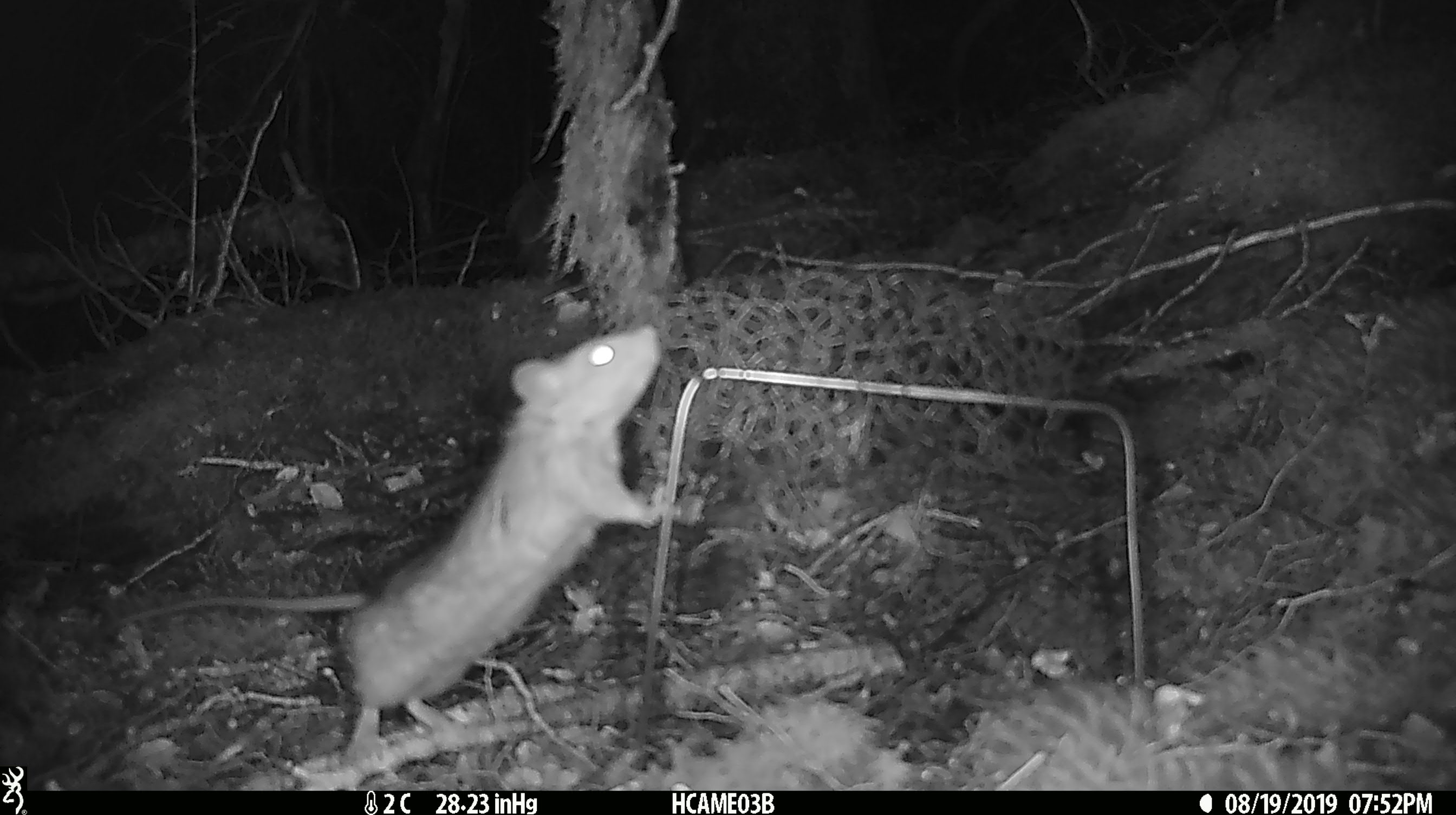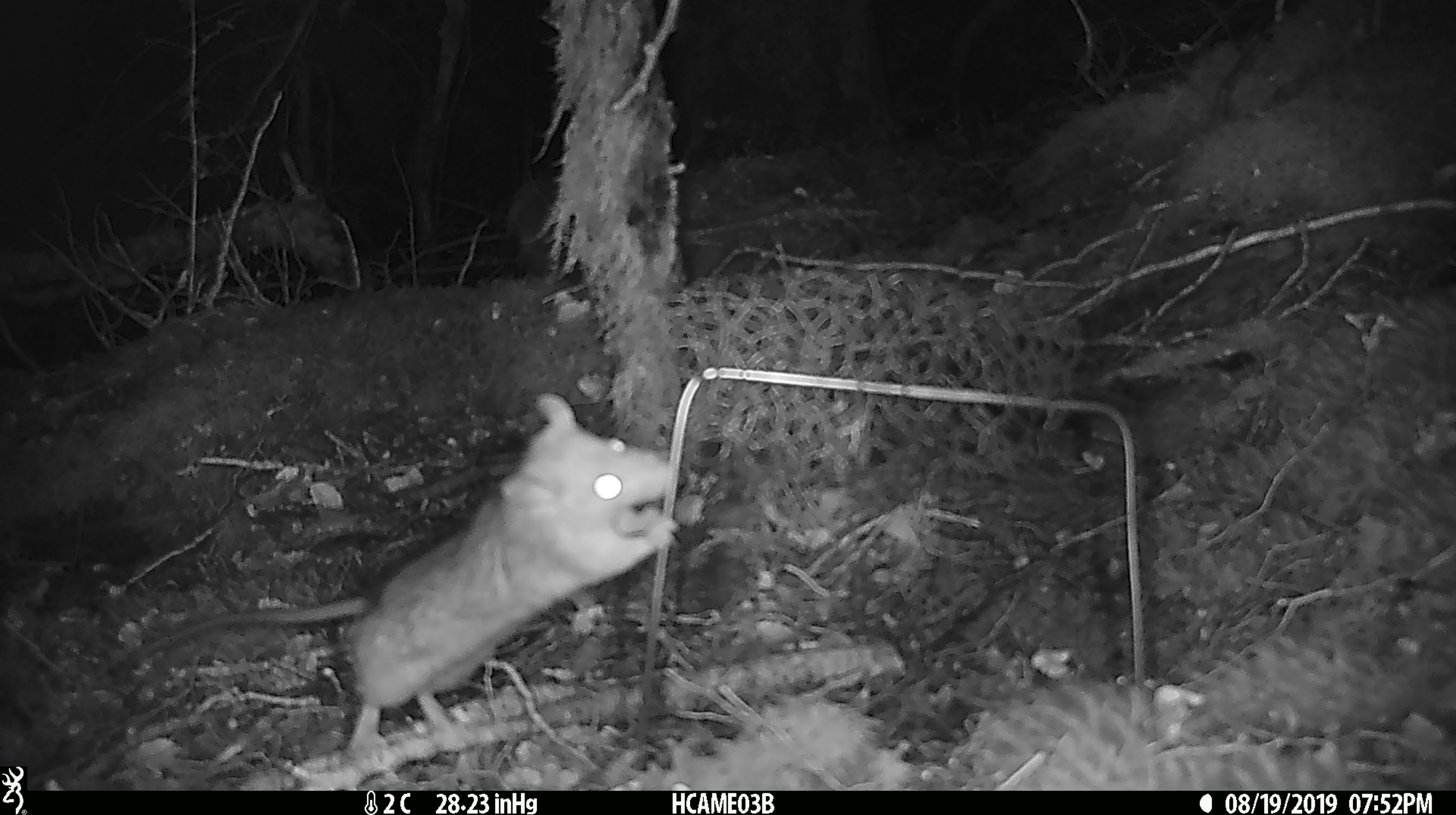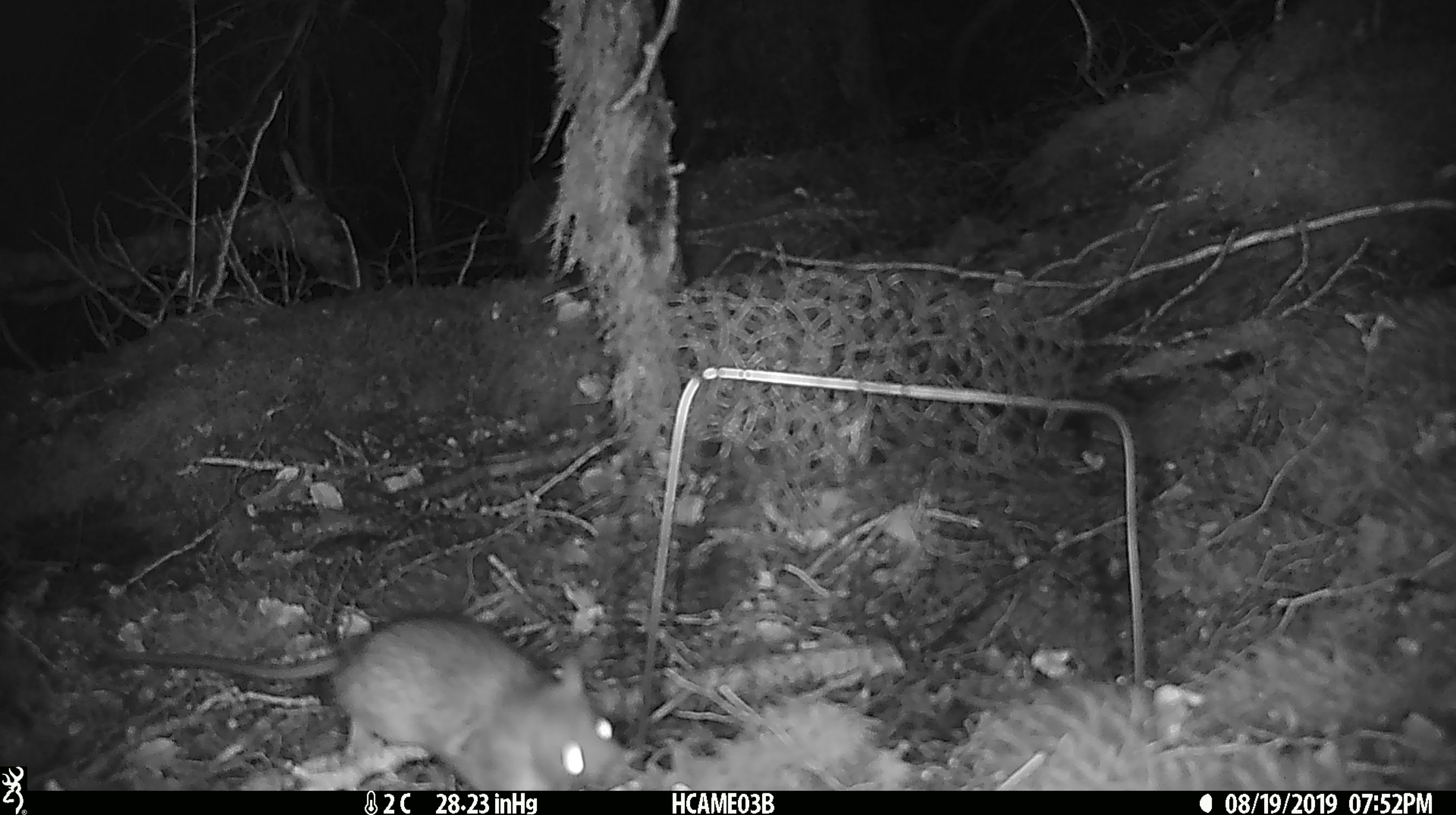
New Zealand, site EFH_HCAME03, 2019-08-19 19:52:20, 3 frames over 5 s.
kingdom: Animalia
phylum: Chordata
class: Mammalia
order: Rodentia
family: Muridae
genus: Rattus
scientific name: Rattus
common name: rat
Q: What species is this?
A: Rat (Rattus).